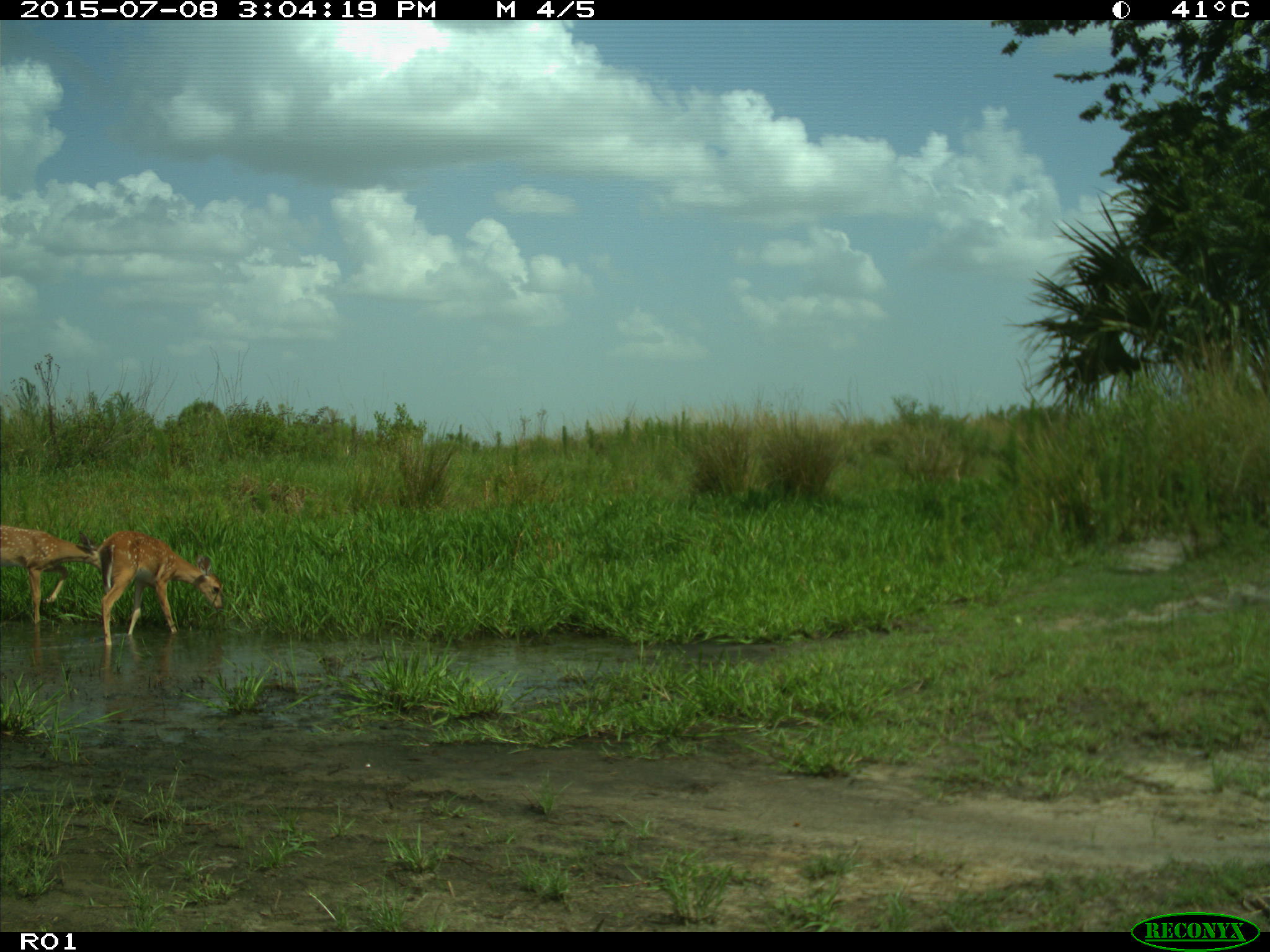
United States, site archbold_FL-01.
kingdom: Animalia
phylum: Chordata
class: Mammalia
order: Artiodactyla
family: Cervidae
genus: Odocoileus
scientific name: Odocoileus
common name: deer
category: unidentified deer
Unidentified deer (deer) (Odocoileus).